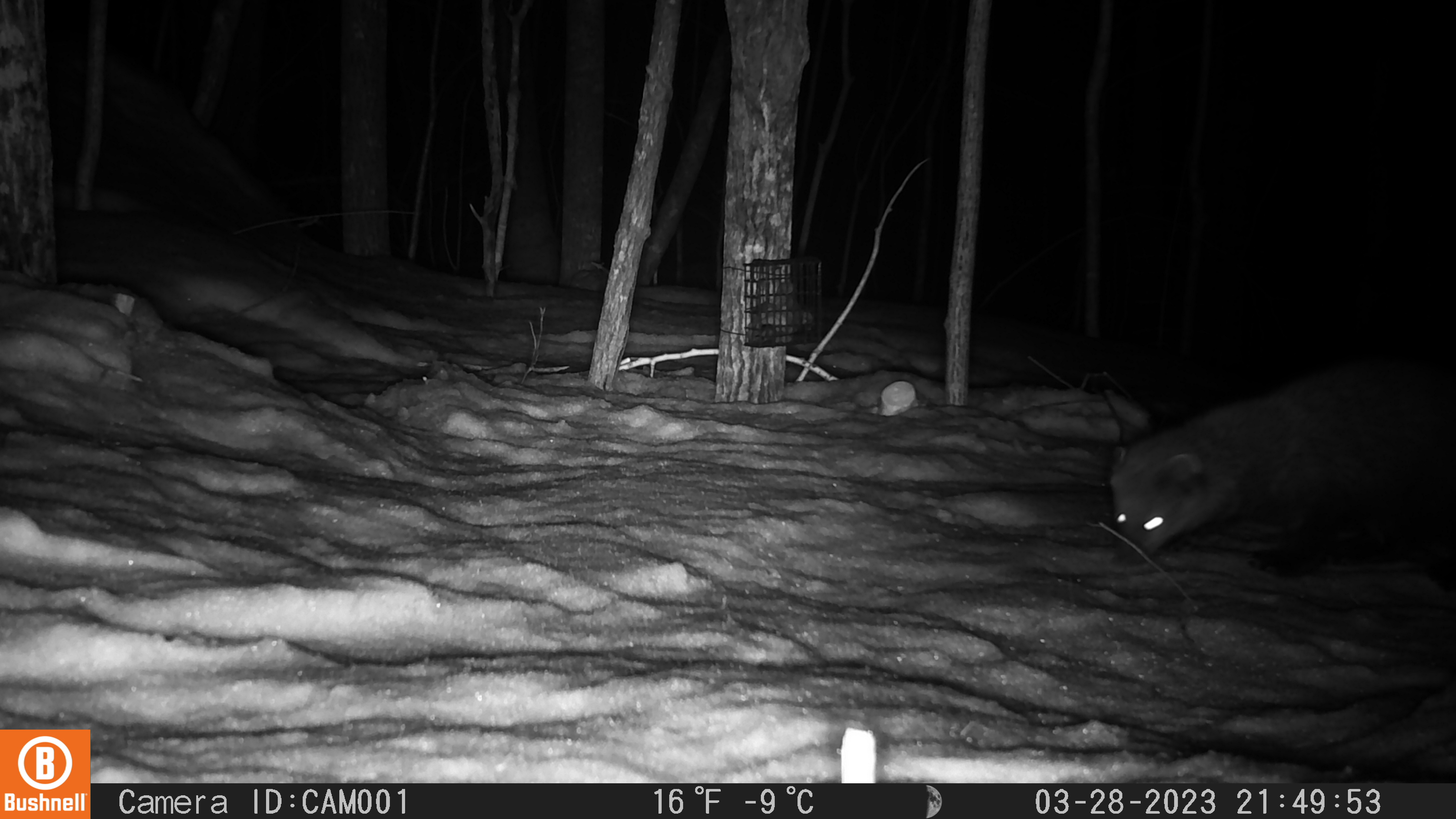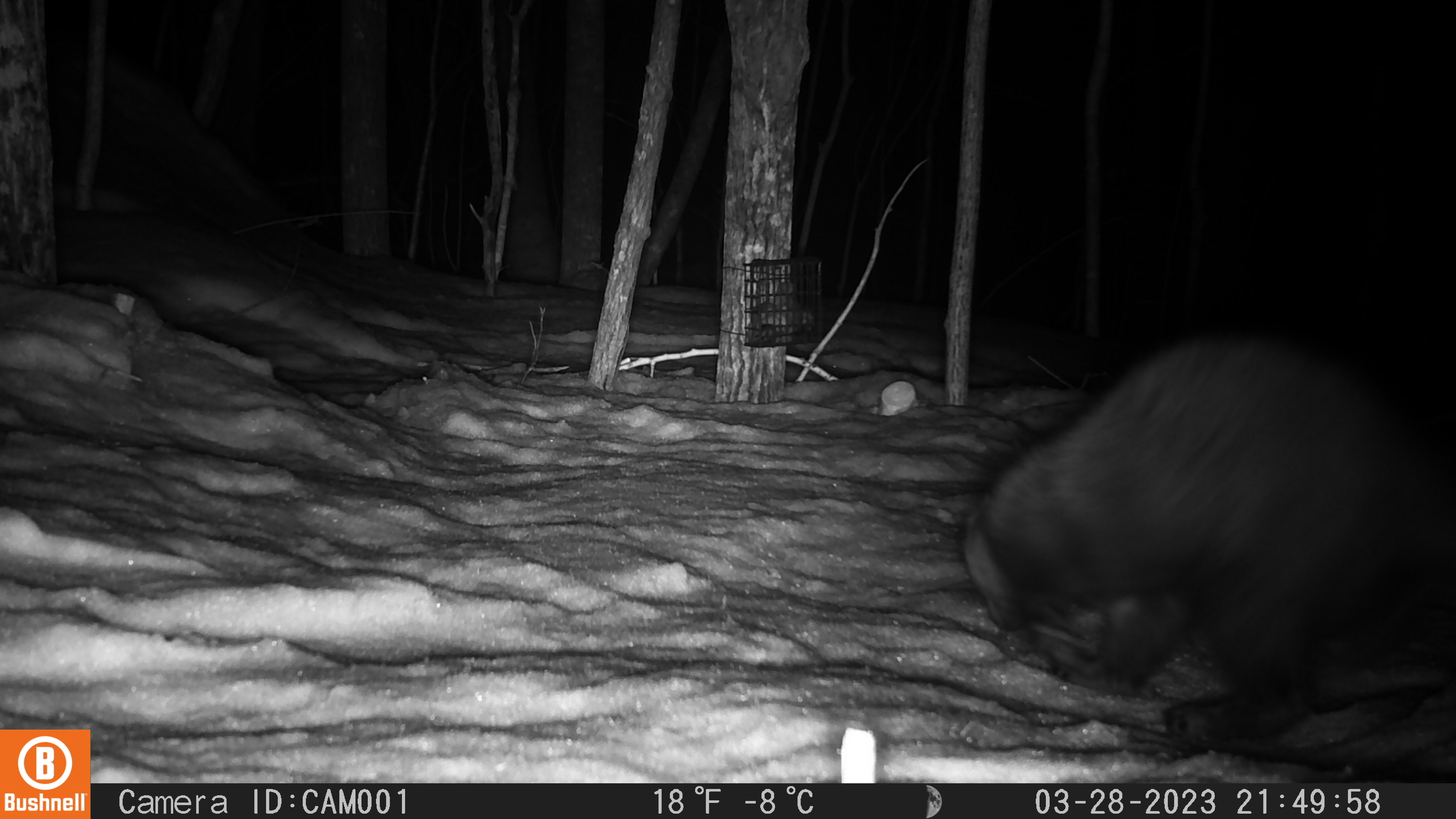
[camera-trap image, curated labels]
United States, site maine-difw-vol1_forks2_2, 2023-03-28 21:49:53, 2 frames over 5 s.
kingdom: Animalia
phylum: Chordata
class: Mammalia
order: Carnivora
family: Mustelidae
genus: Pekania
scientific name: Pekania pennanti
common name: fisher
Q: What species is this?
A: Fisher (Pekania pennanti).